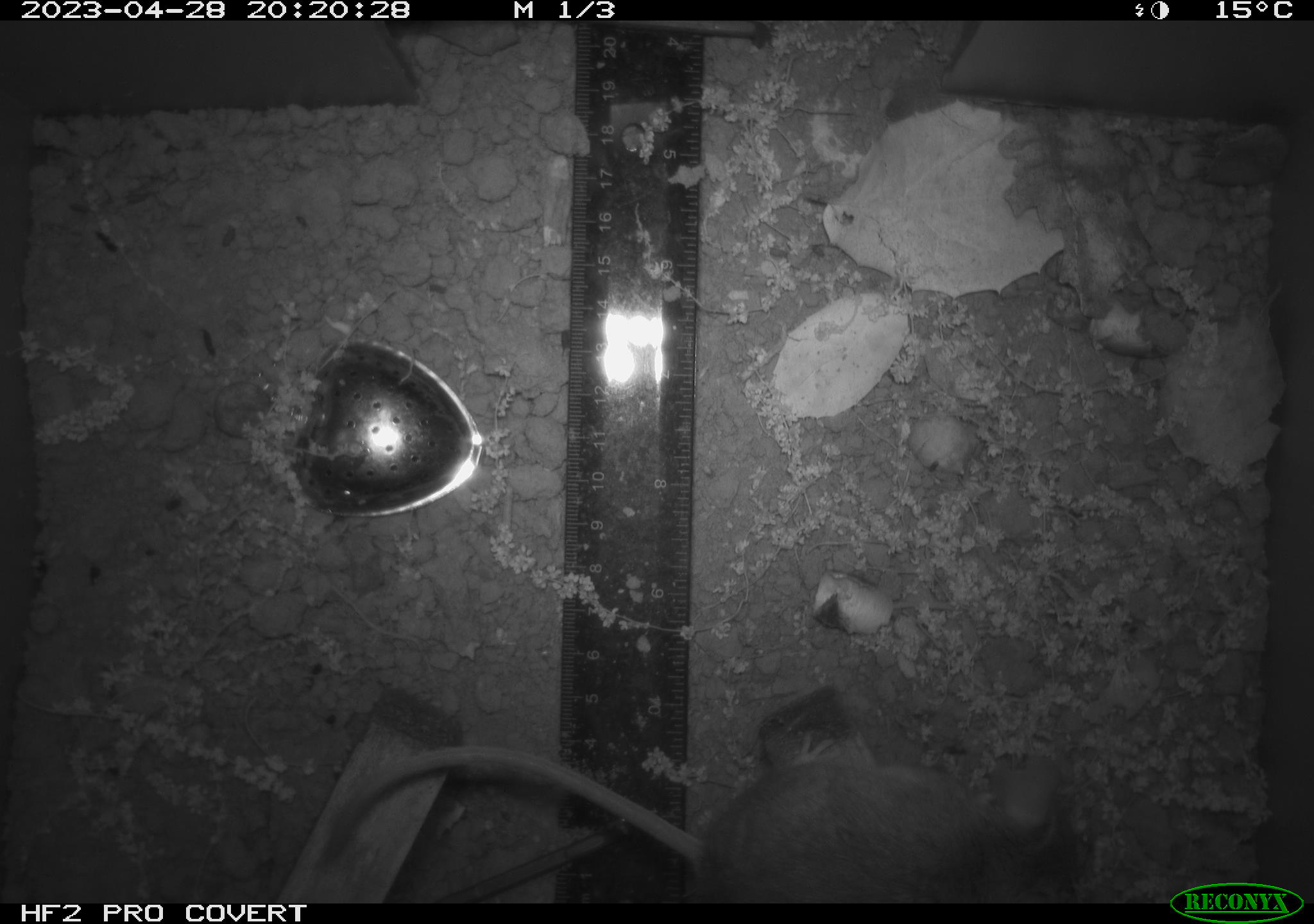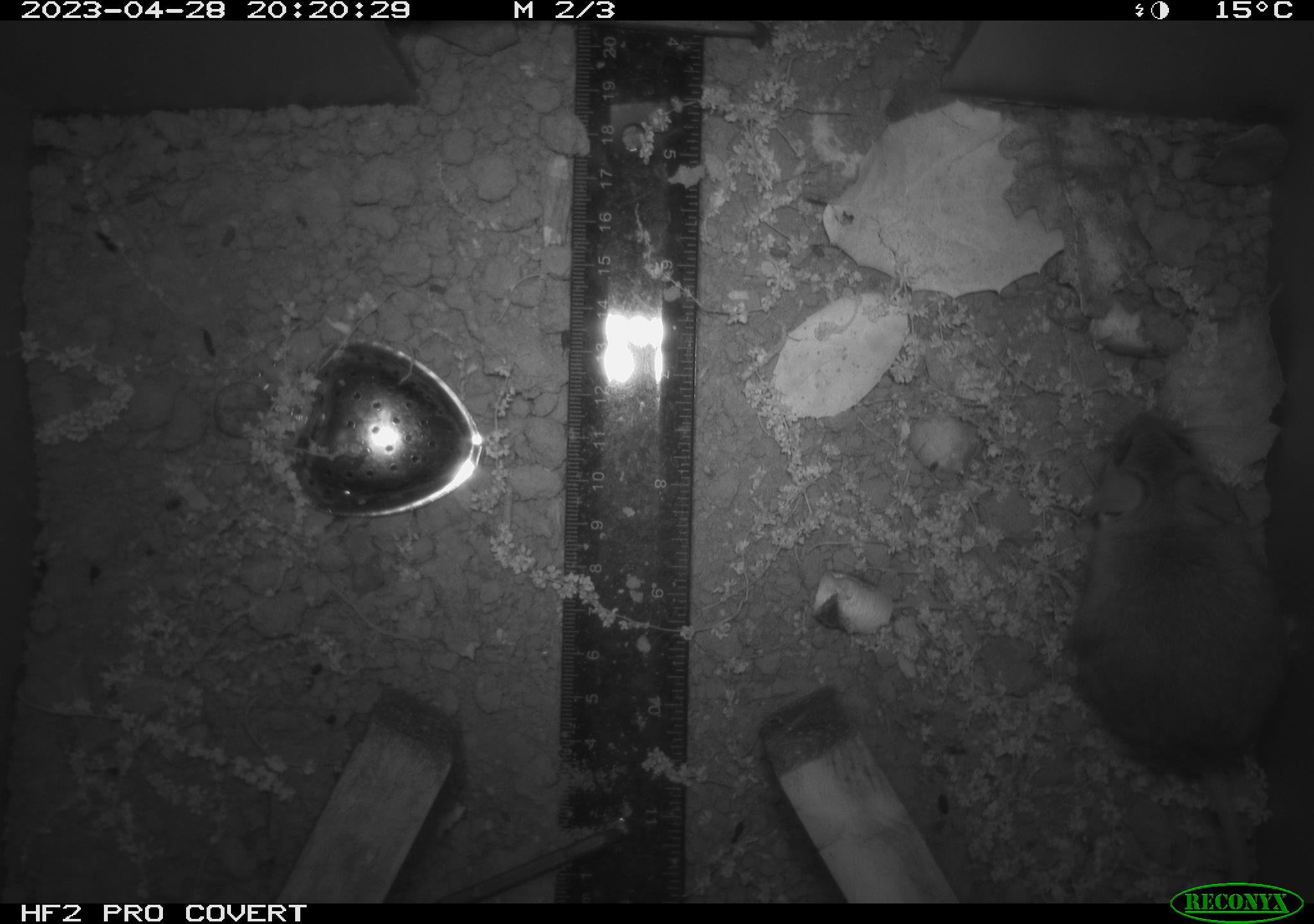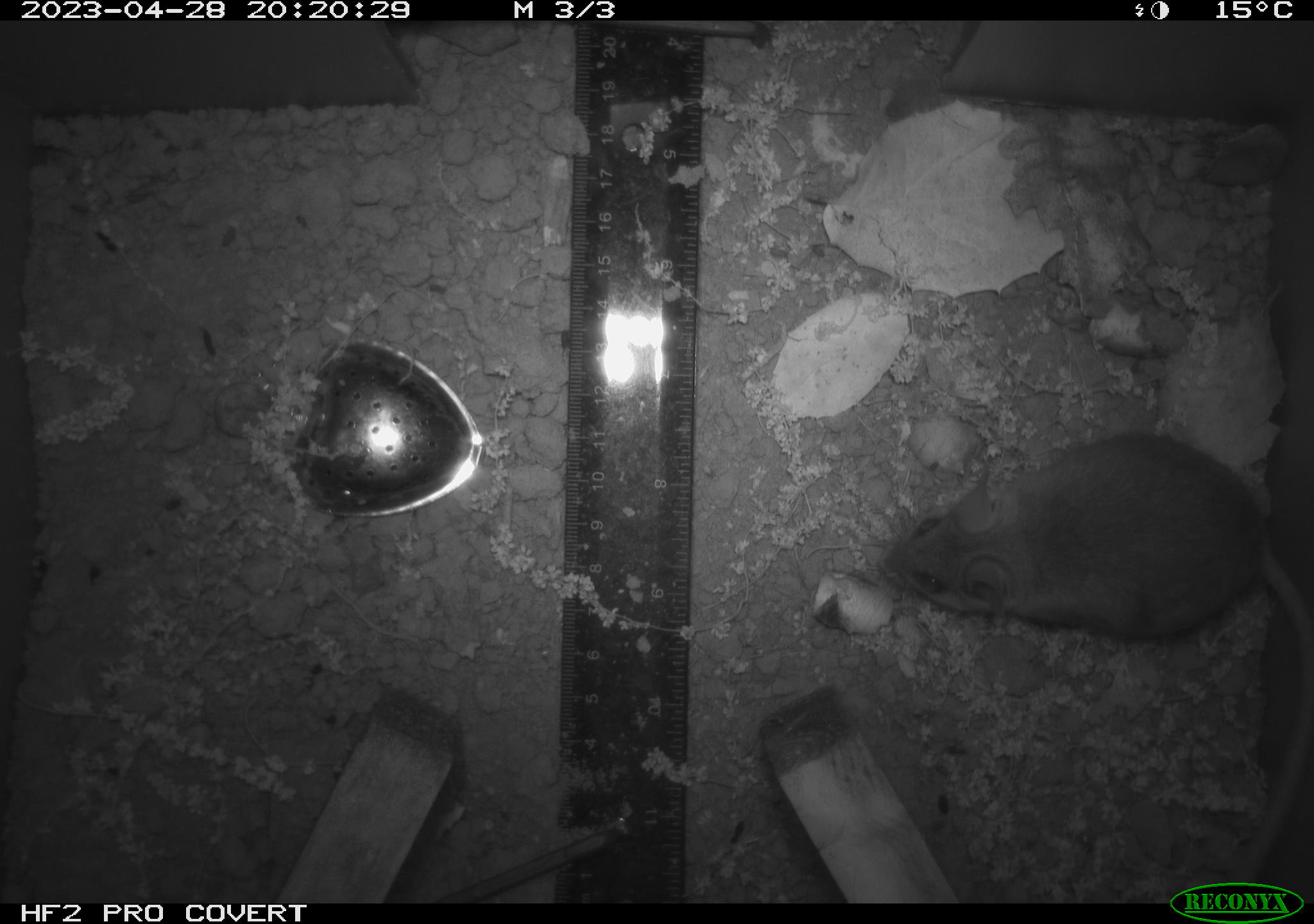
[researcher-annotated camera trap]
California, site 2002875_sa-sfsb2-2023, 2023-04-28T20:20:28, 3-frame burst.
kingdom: Animalia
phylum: Chordata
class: Mammalia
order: Rodentia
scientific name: Rodentia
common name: mouse species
Mouse species (Rodentia).